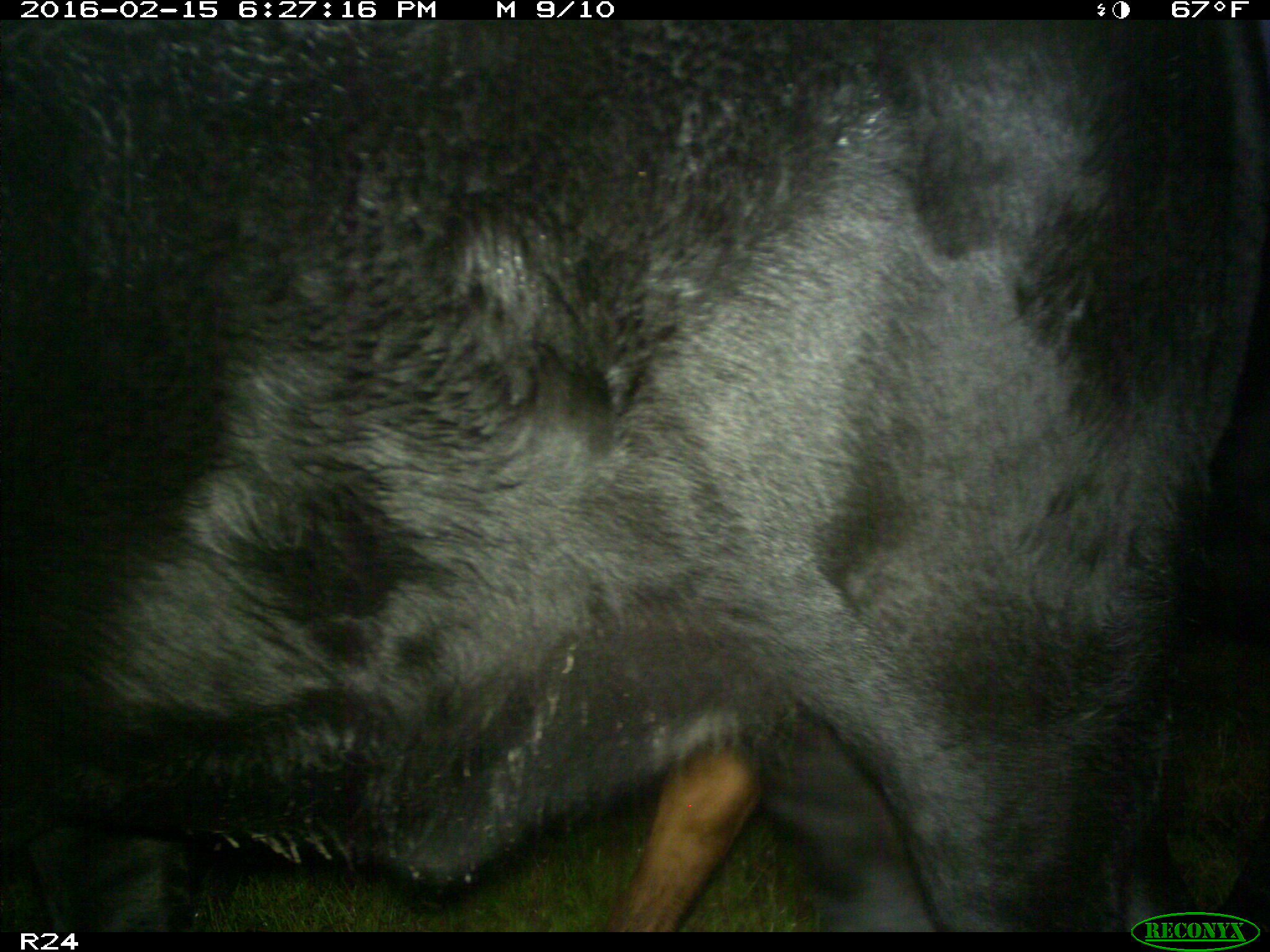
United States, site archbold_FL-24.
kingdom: Animalia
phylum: Chordata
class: Mammalia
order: Artiodactyla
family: Bovidae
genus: Bos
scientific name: Bos taurus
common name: domestic cow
Bos taurus (domestic cow).